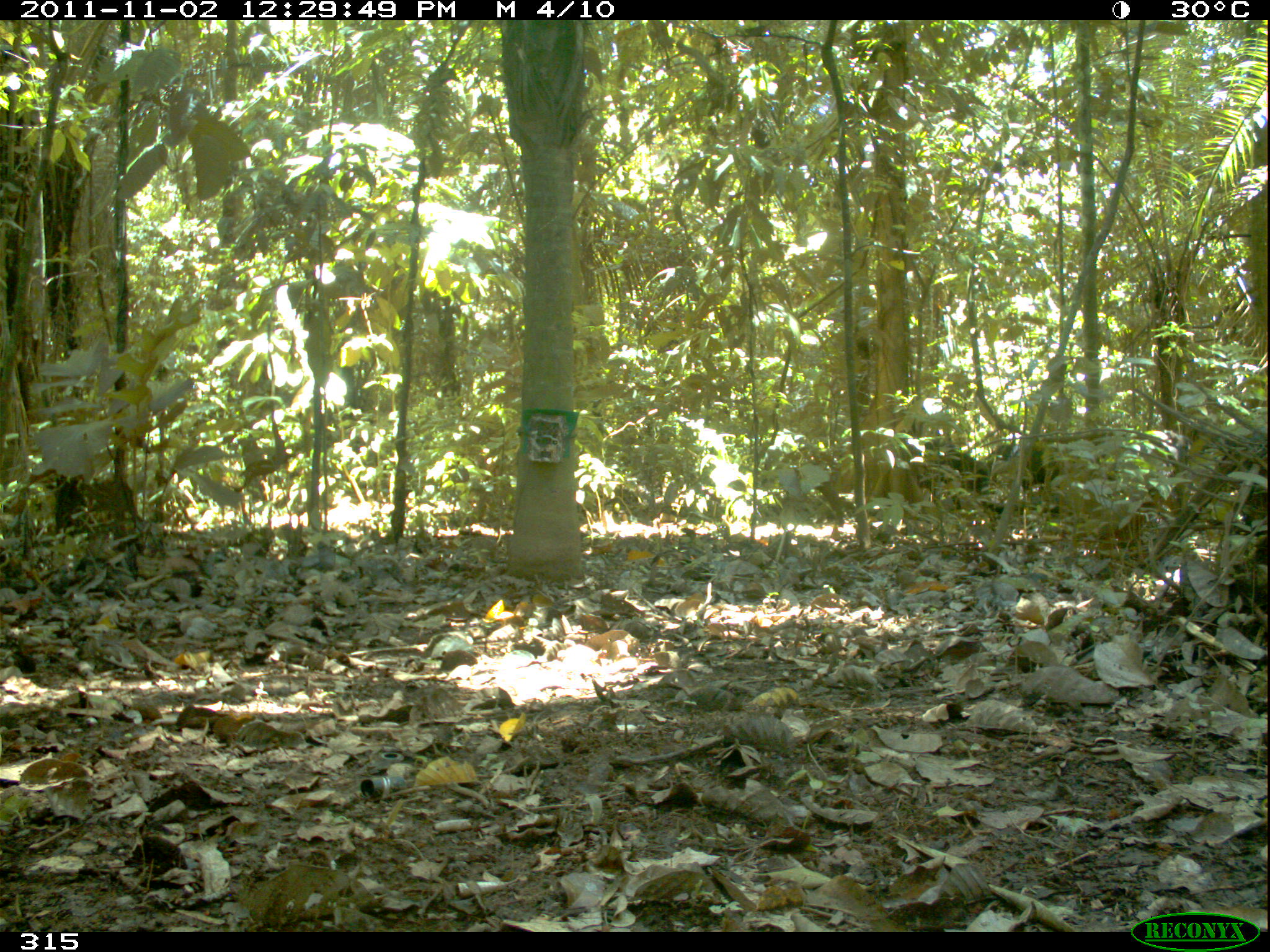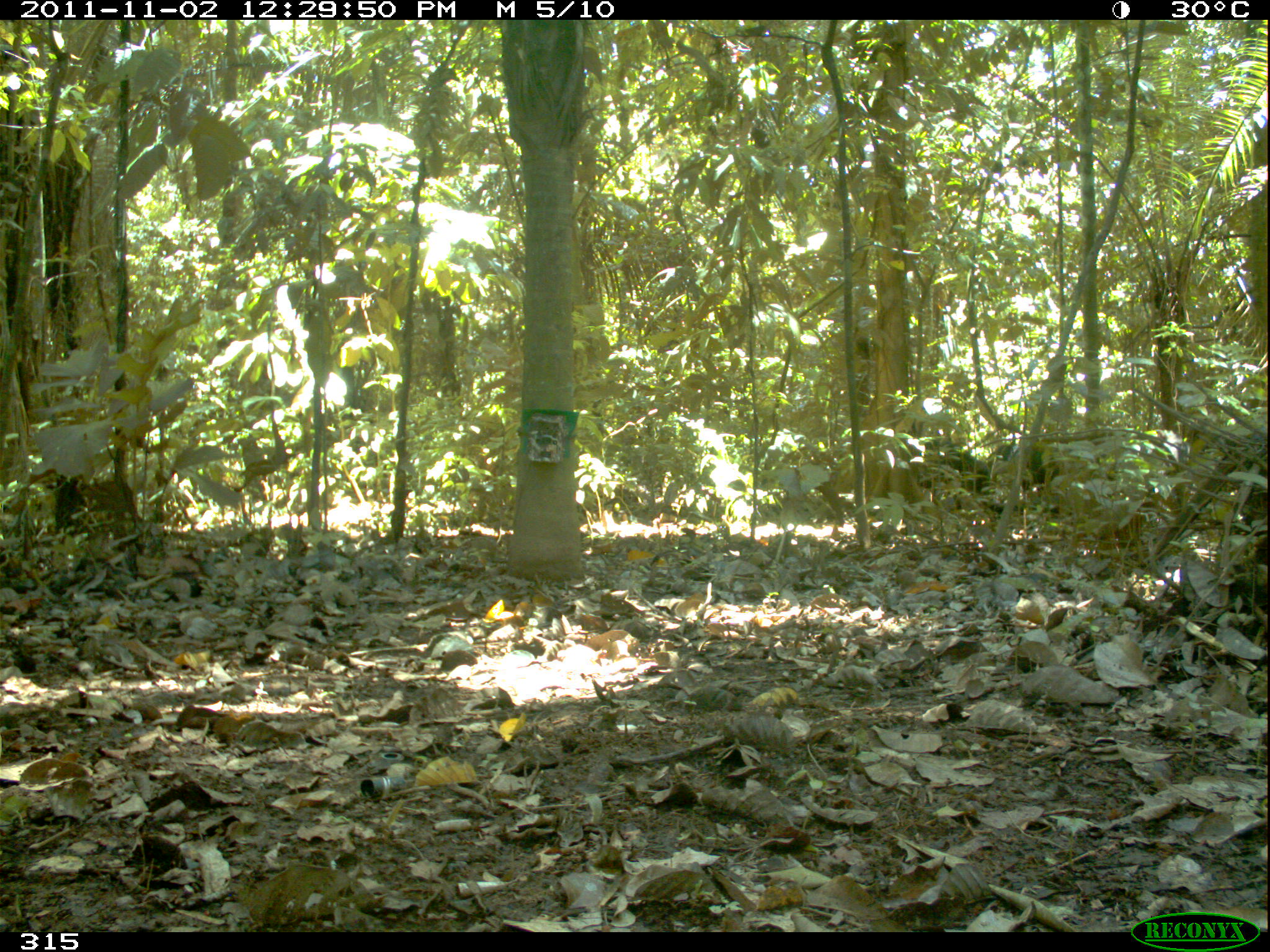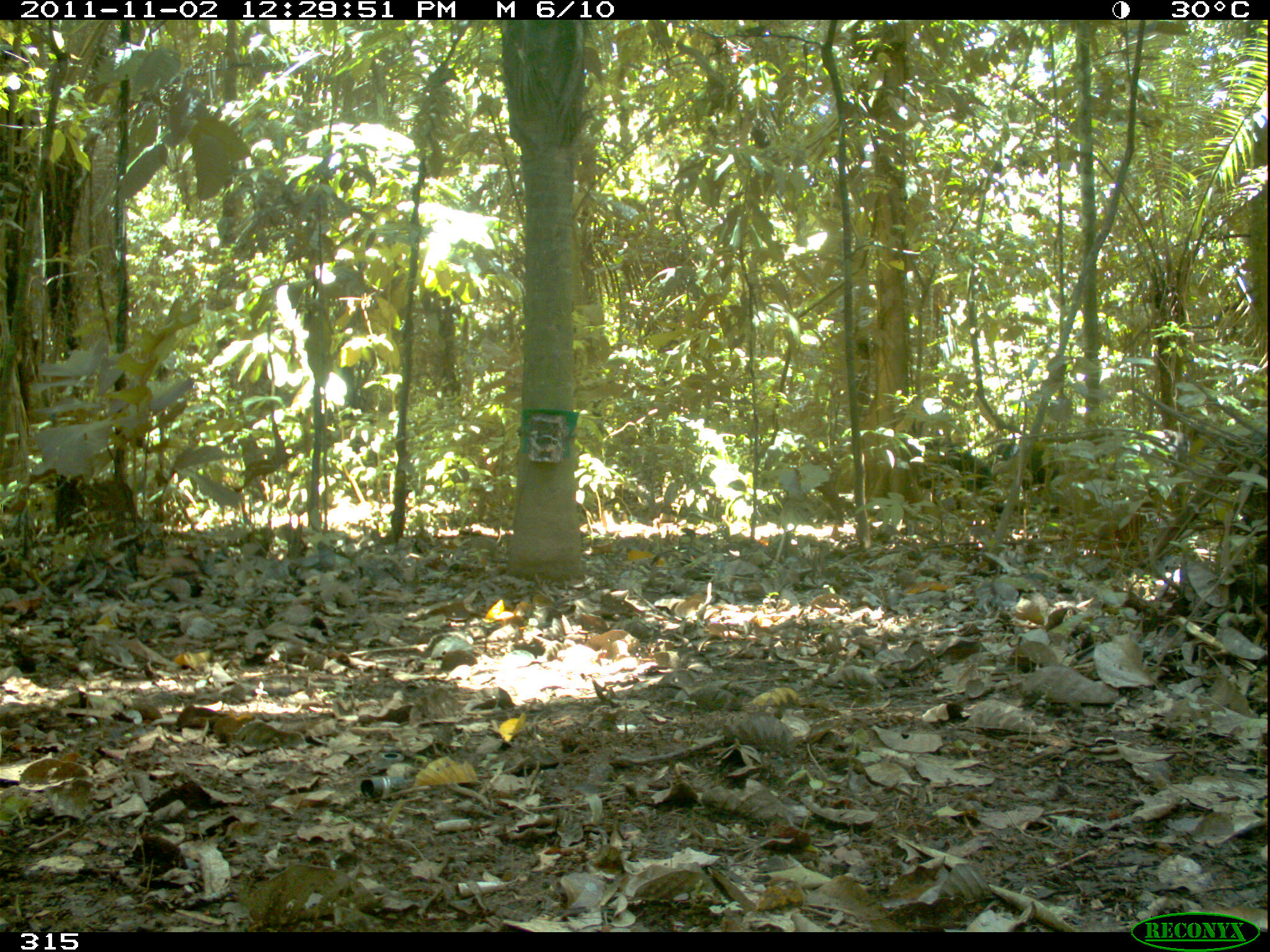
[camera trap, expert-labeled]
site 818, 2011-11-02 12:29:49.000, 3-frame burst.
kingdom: Animalia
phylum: Chordata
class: Mammalia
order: Artiodactyla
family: Tayassuidae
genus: Tayassu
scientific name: Tayassu pecari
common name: white-lipped peccary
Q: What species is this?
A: Tayassu pecari (white-lipped peccary).